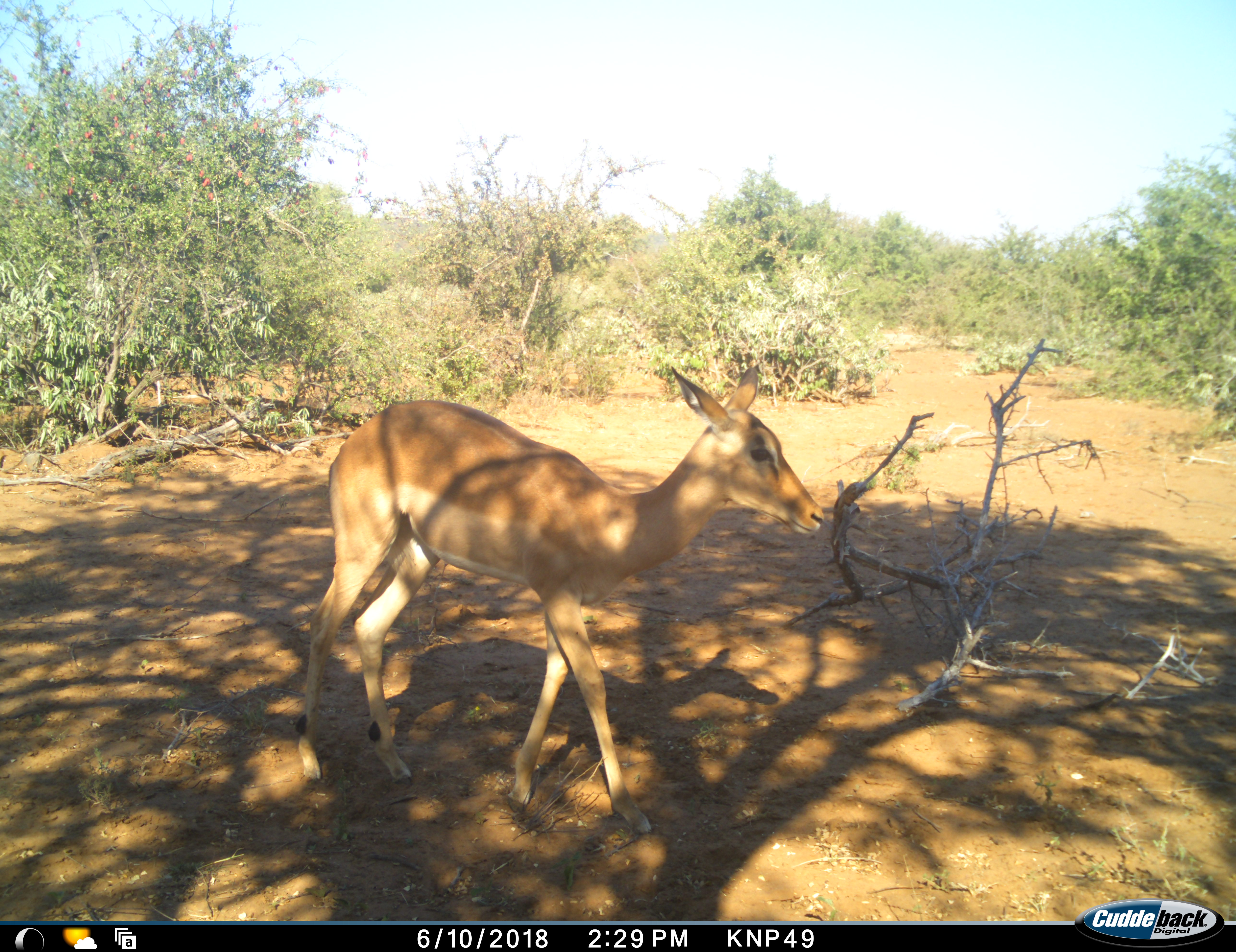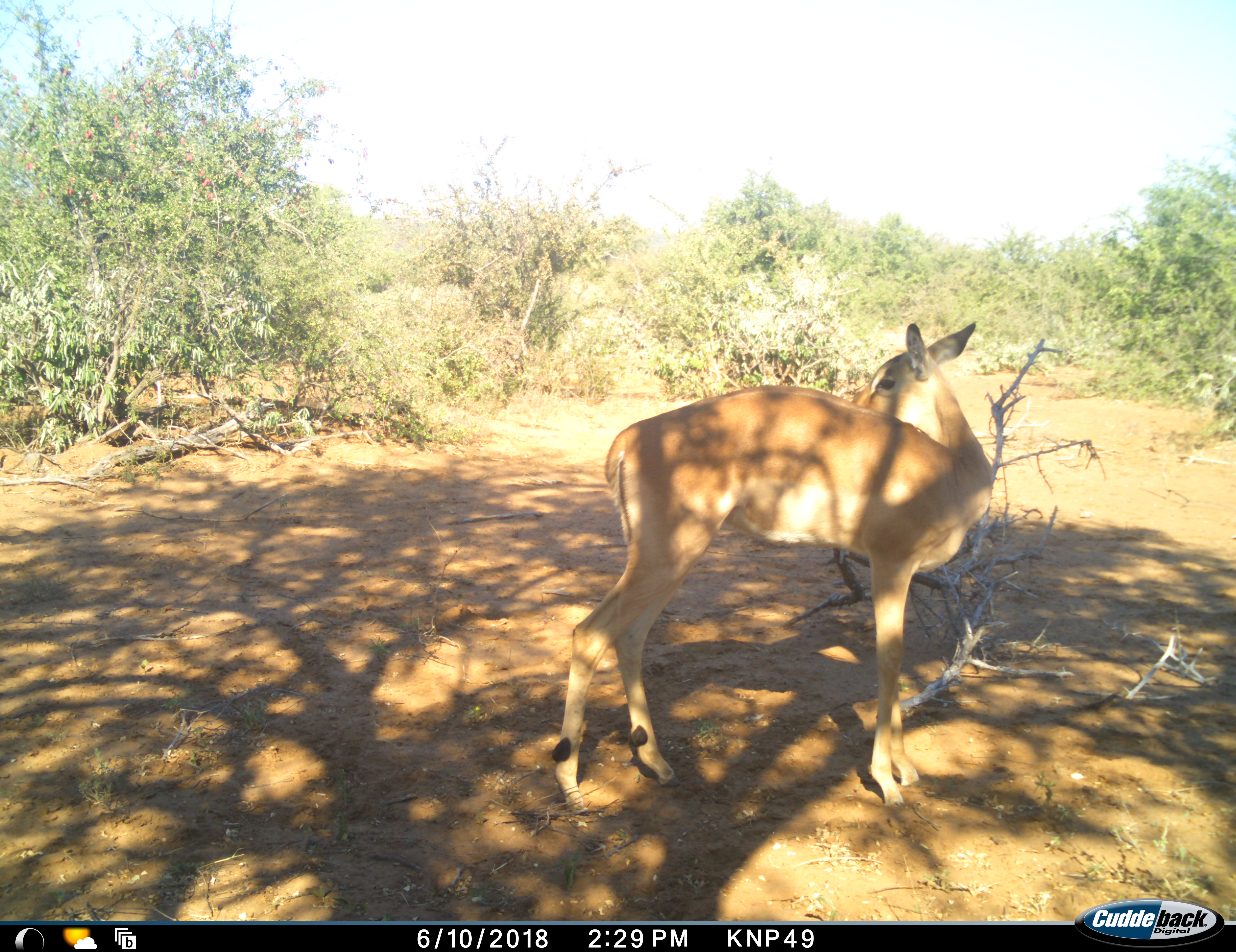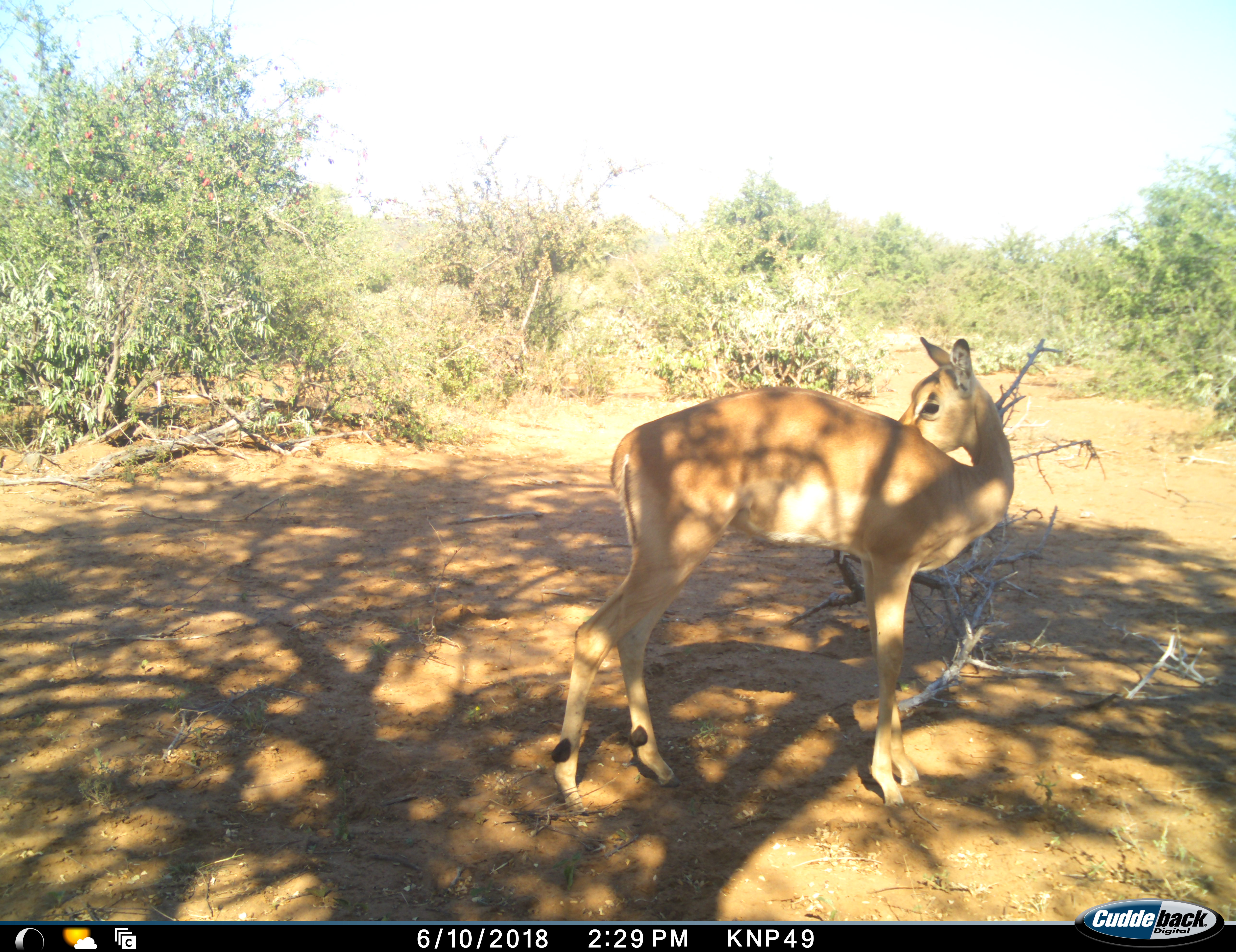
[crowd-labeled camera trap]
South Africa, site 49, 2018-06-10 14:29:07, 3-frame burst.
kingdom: Animalia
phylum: Chordata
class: Mammalia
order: Artiodactyla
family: Bovidae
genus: Aepyceros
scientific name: Aepyceros melampus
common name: impala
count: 1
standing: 80%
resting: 0%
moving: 40%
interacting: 0%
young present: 0%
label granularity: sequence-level